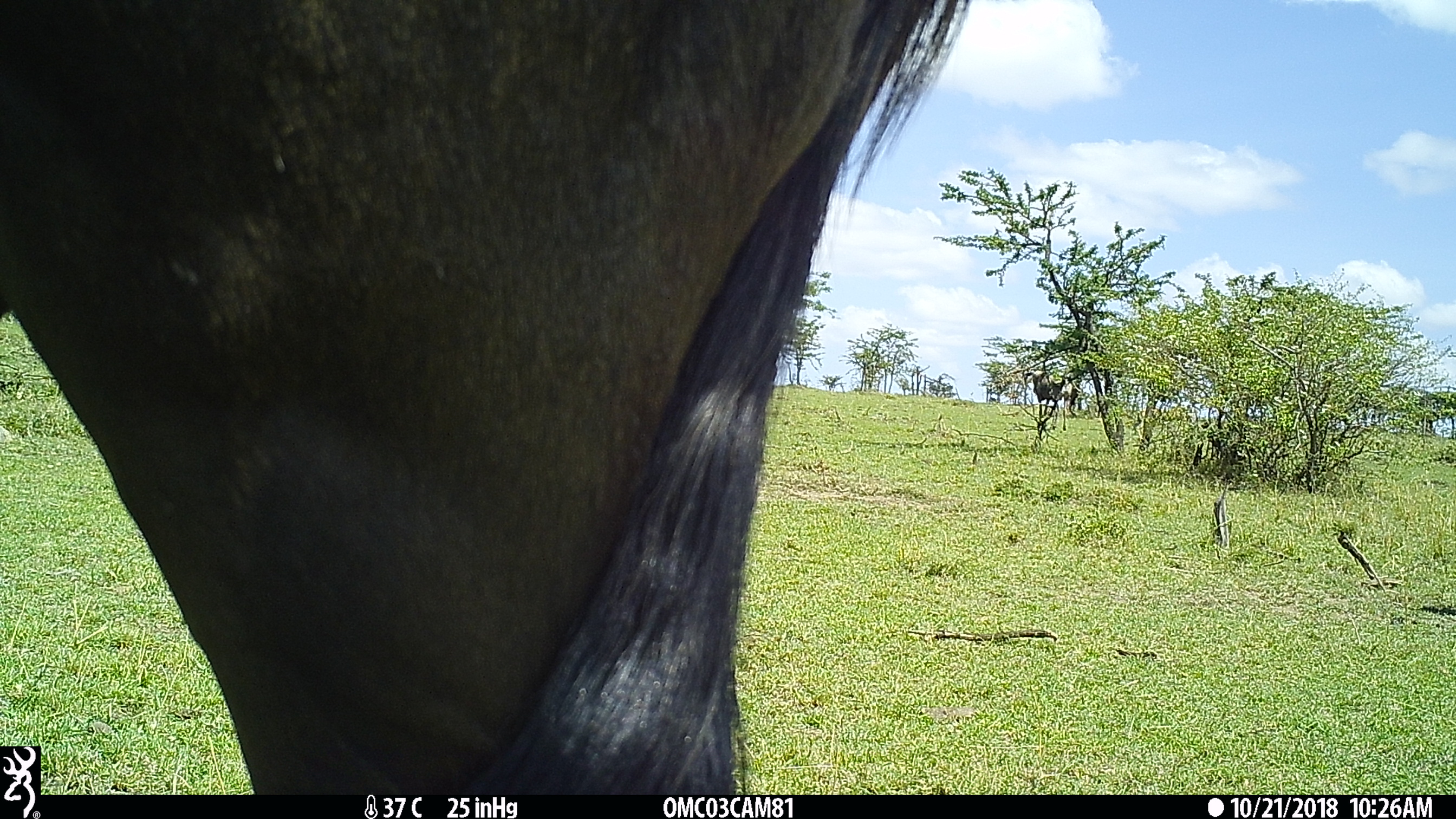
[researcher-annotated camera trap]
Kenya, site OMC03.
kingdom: Animalia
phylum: Chordata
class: Mammalia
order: Artiodactyla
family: Bovidae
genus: Connochaetes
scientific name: Connochaetes taurinus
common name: blue wildebeest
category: wildebeest